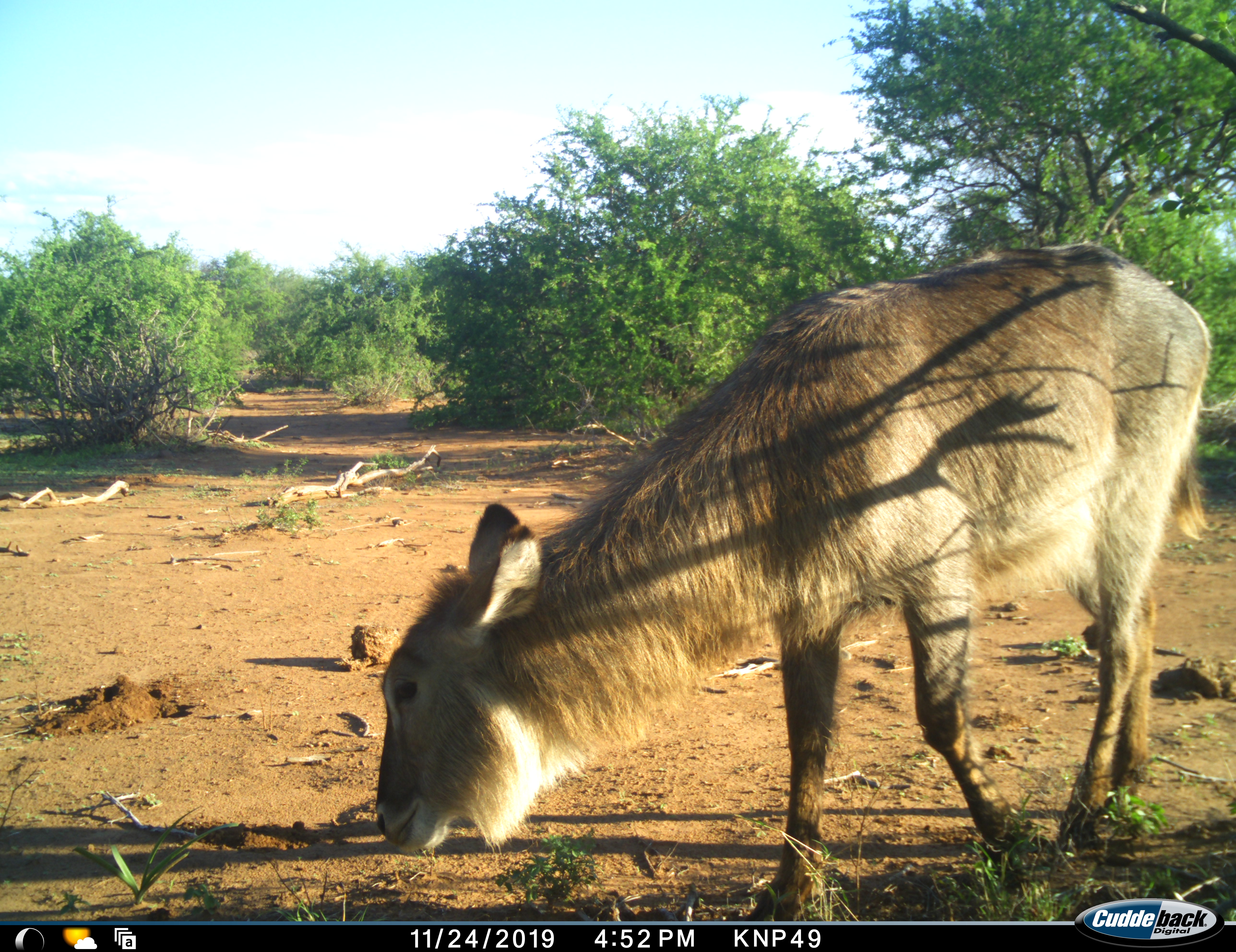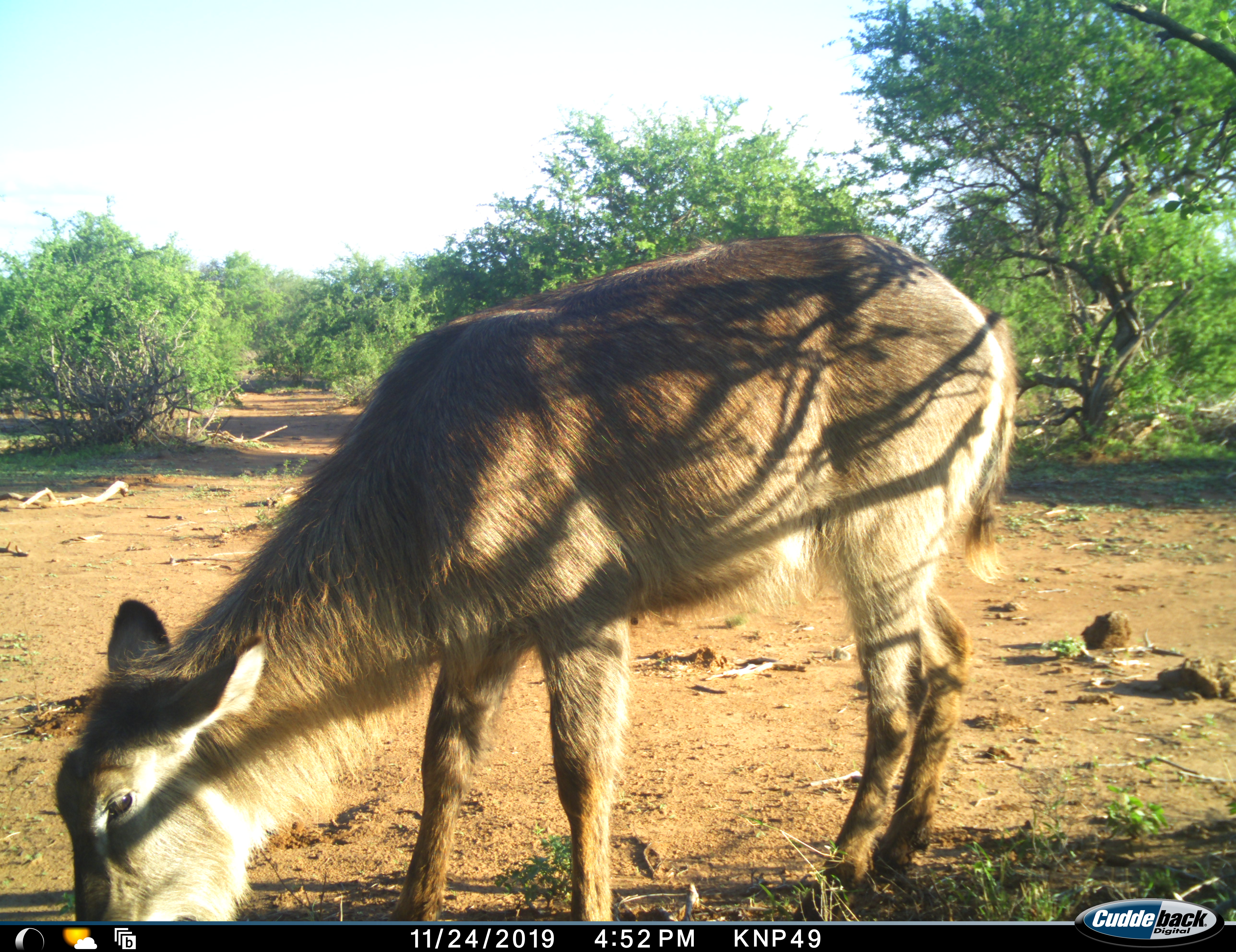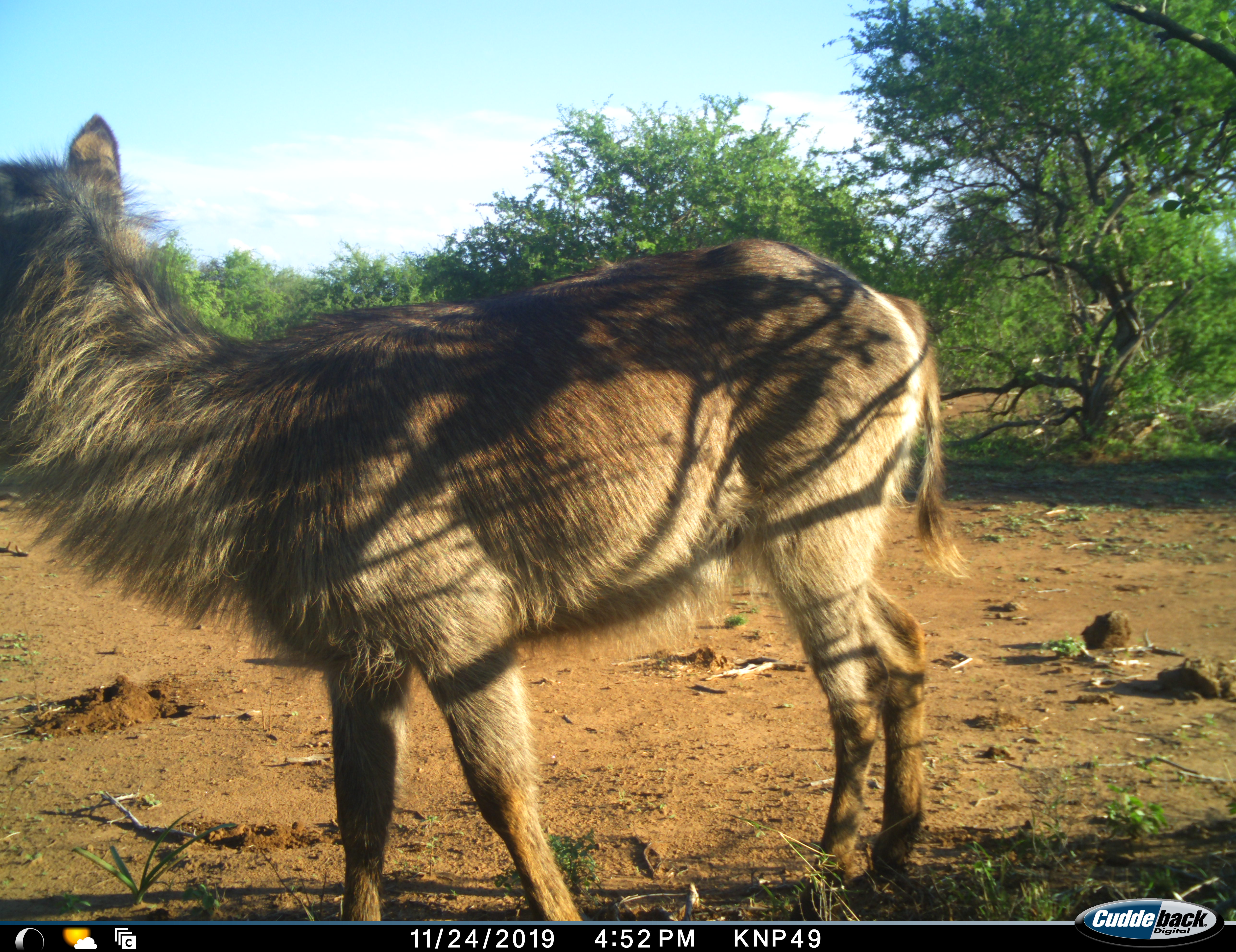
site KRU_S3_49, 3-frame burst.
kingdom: Animalia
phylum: Chordata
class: Mammalia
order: Artiodactyla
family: Bovidae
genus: Kobus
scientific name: Kobus ellipsiprymnus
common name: waterbuck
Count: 1.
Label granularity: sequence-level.